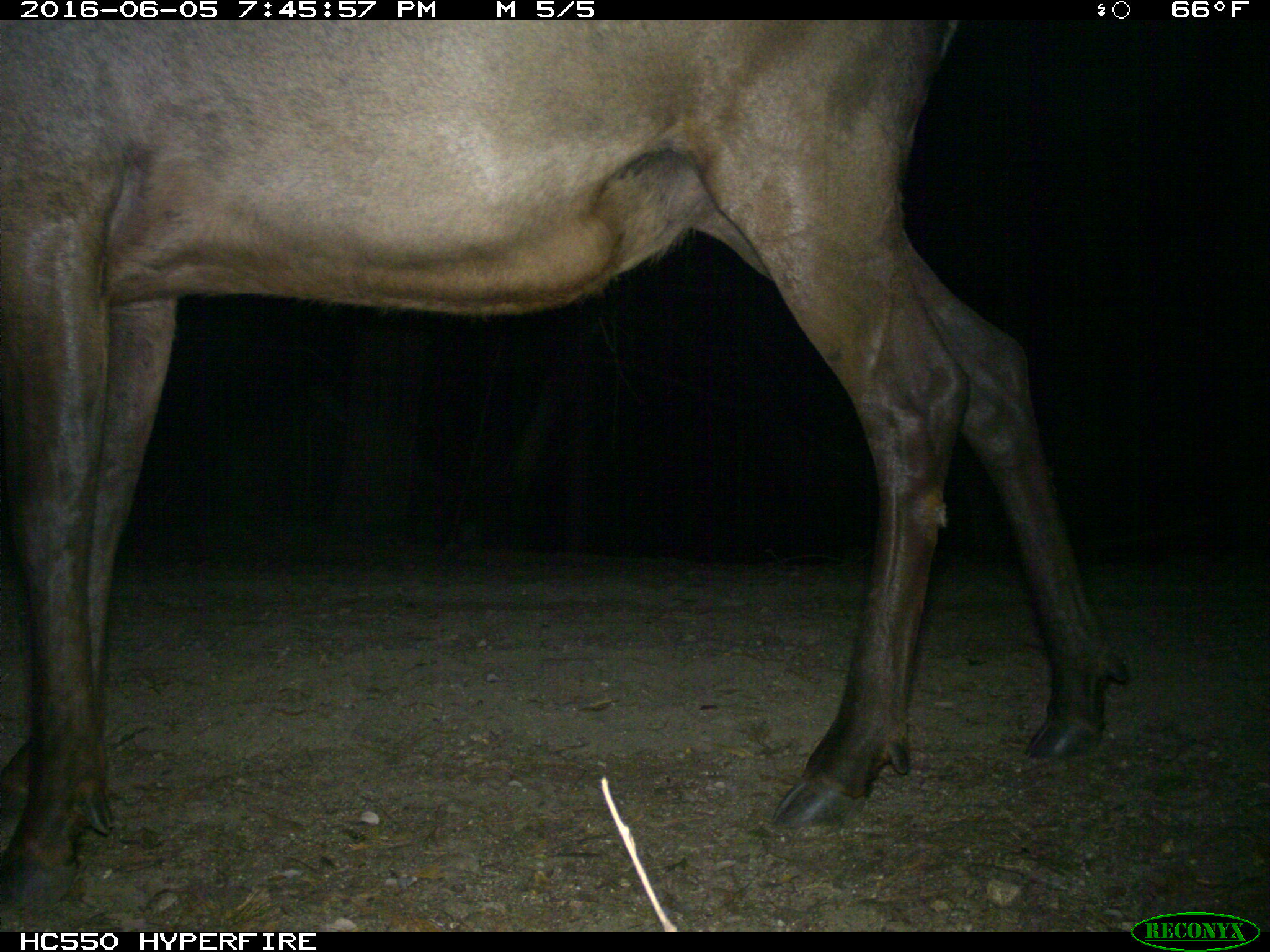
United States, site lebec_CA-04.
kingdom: Animalia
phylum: Chordata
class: Mammalia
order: Artiodactyla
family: Cervidae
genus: Cervus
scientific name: Cervus canadensis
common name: elk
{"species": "Cervus canadensis (elk)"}